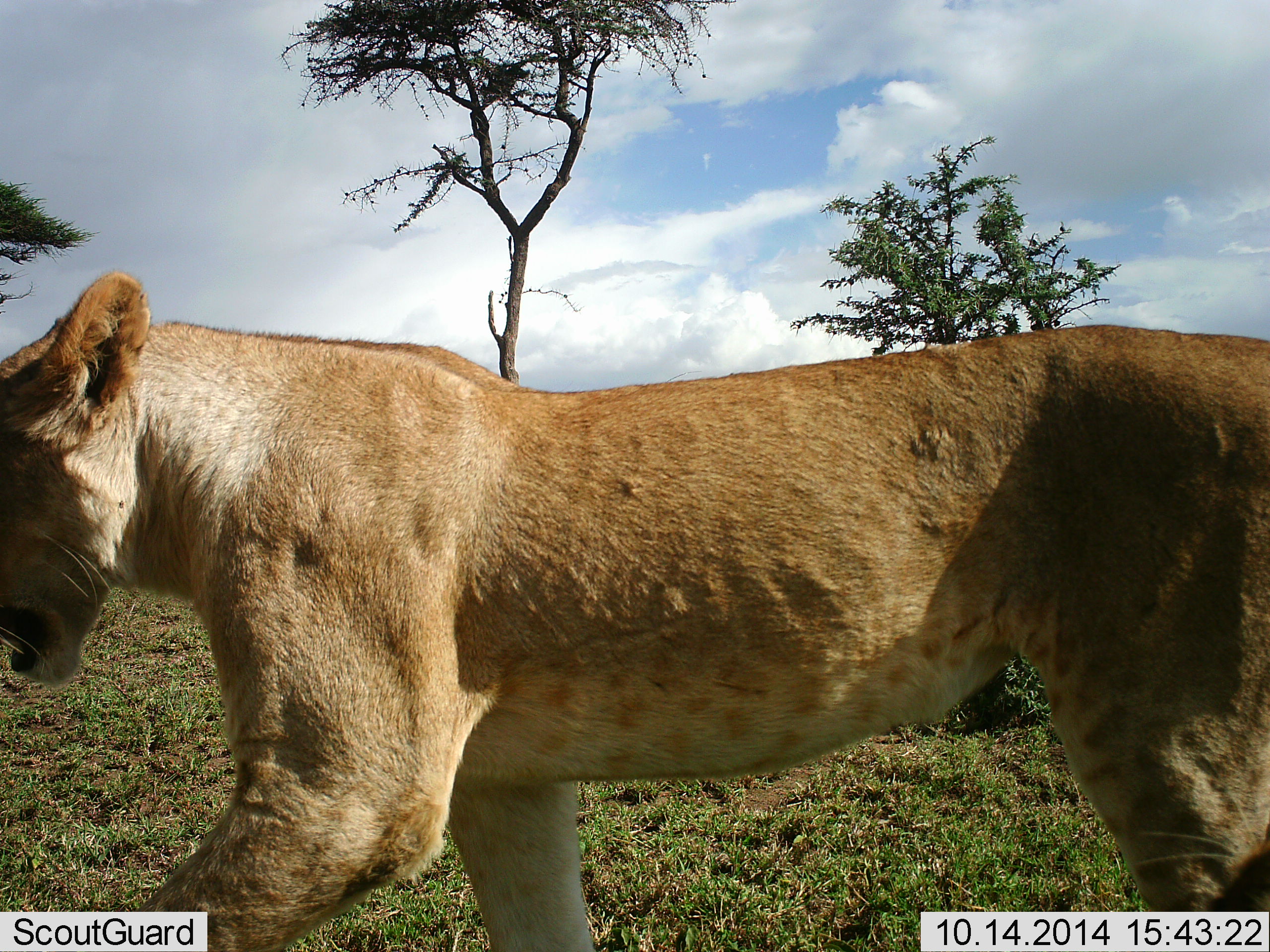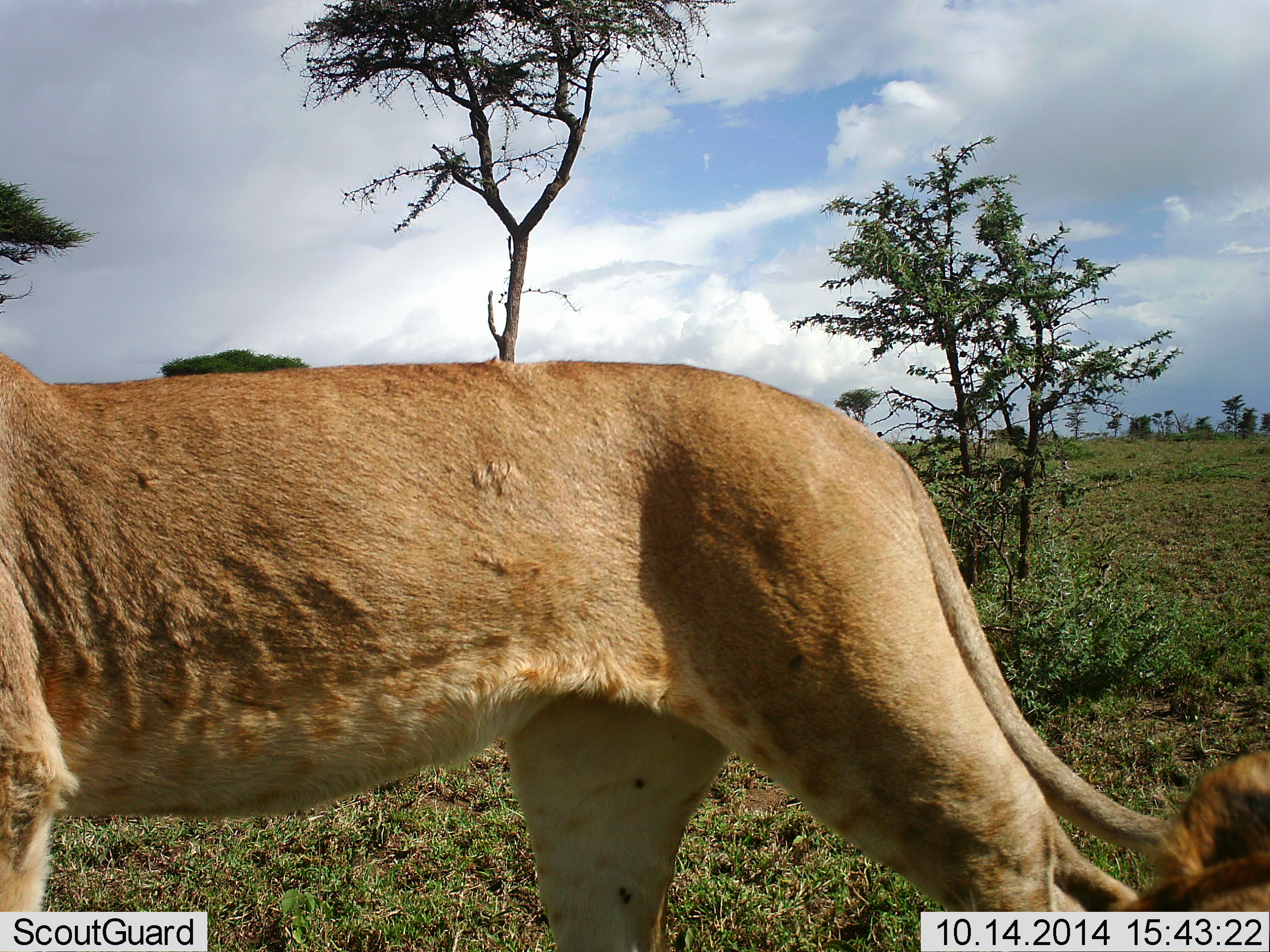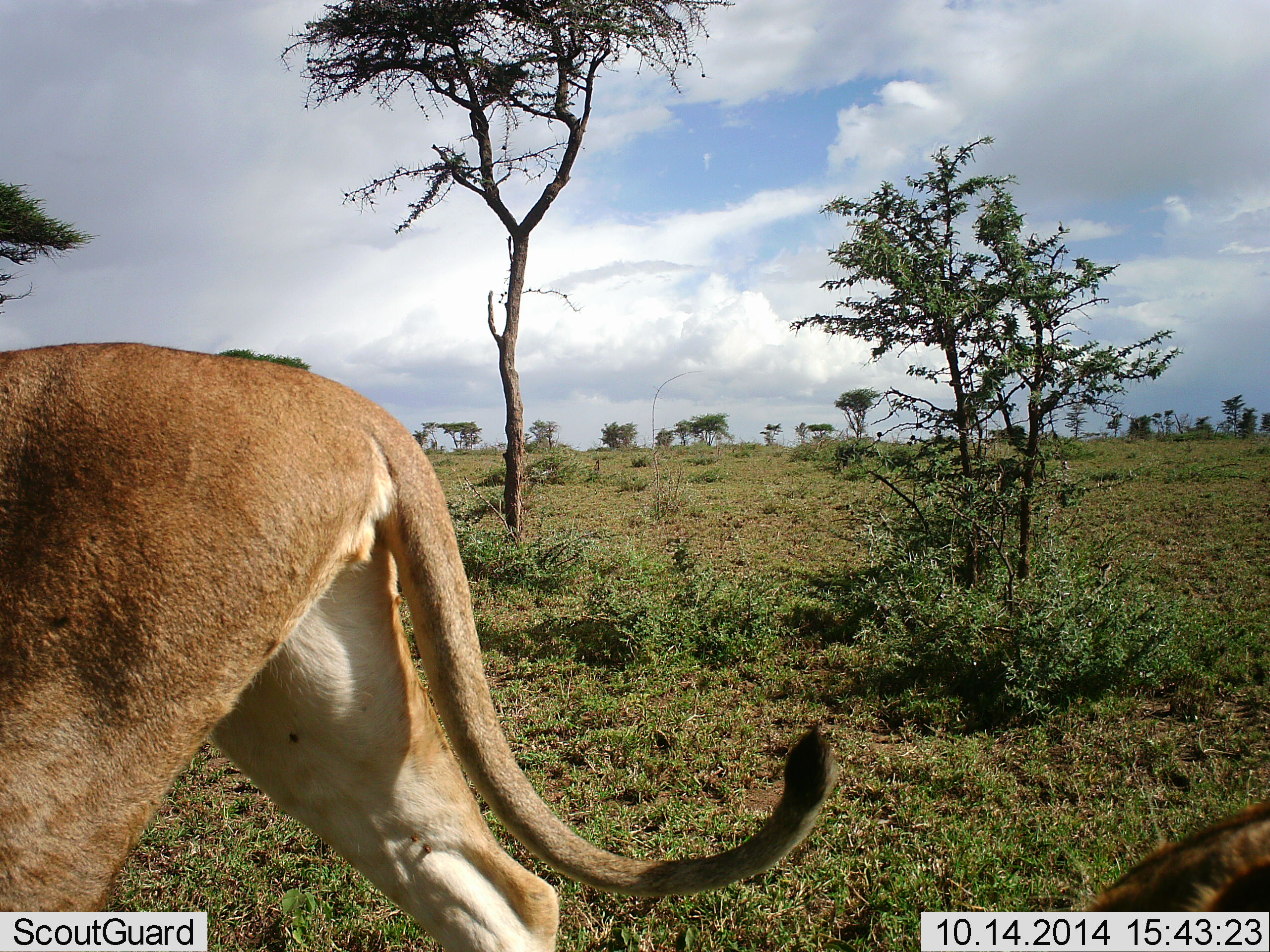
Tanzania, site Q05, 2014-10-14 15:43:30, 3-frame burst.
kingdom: Animalia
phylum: Chordata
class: Mammalia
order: Carnivora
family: Felidae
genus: Panthera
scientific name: Panthera leo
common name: lion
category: lionfemale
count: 1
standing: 10%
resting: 30%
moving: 90%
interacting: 0%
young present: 20%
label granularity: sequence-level